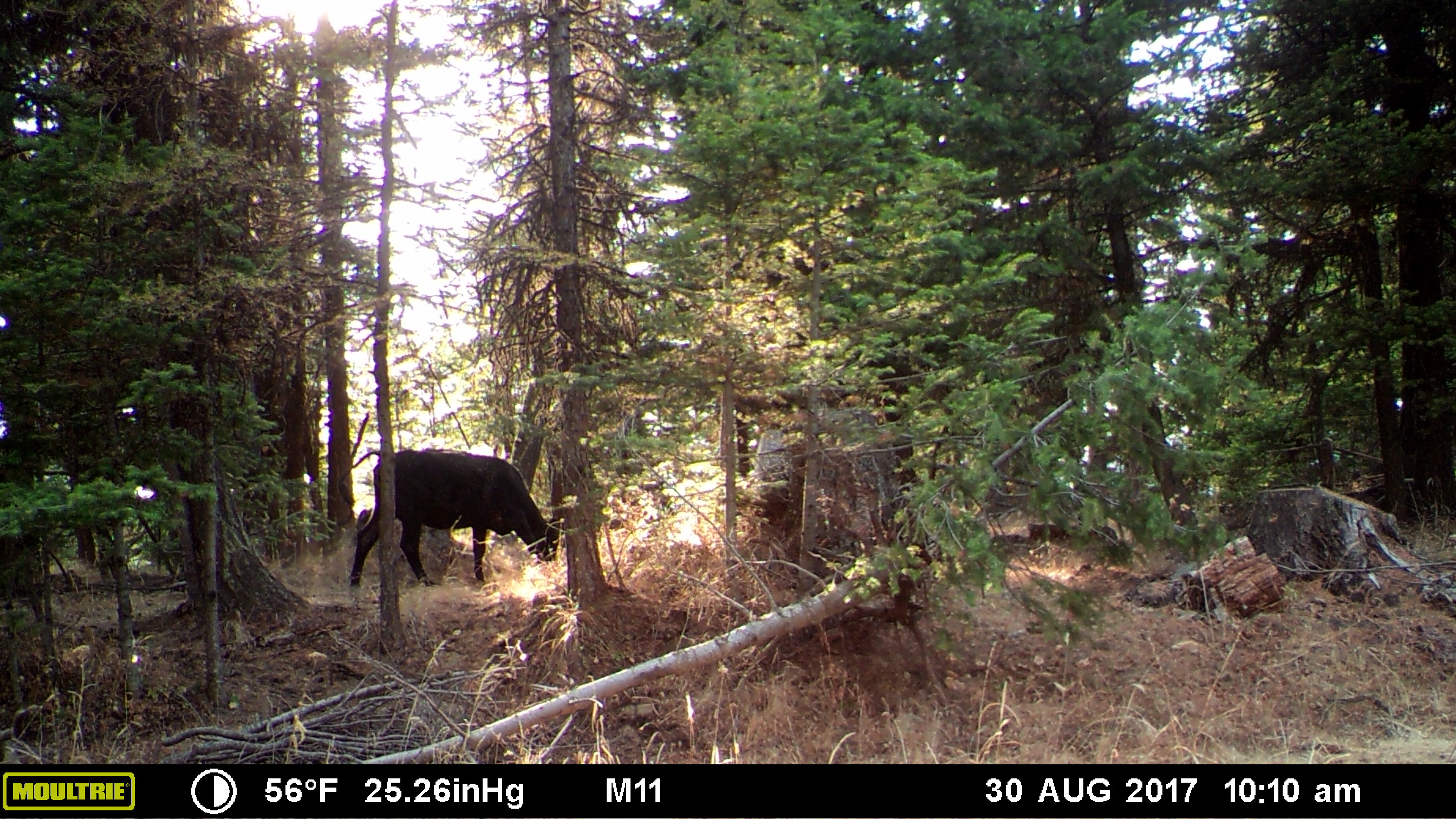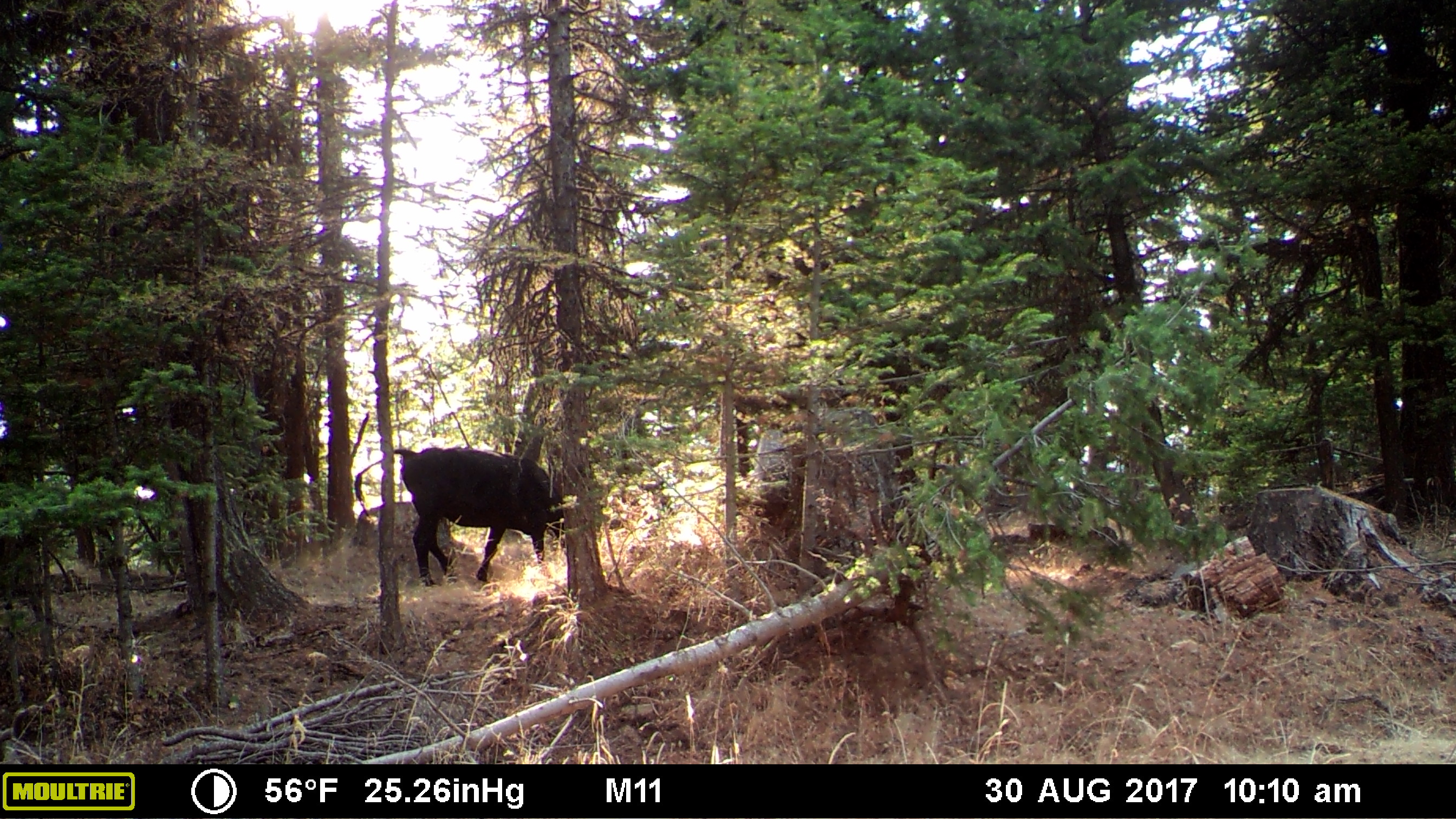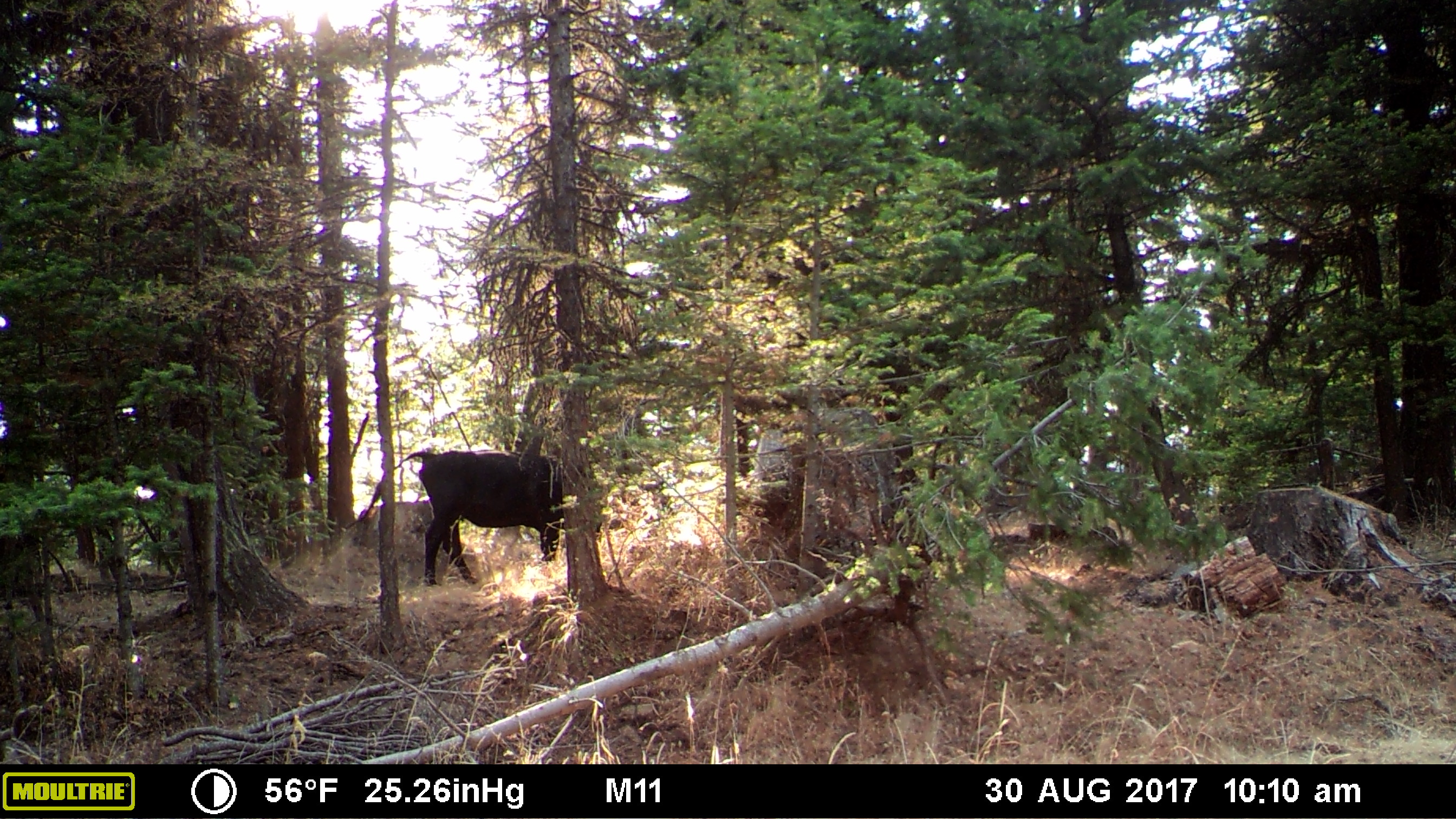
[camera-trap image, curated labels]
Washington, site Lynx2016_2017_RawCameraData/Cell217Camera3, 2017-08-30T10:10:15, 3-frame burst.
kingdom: Animalia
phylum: Chordata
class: Mammalia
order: Artiodactyla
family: Bovidae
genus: Bos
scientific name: Bos taurus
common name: domestic cattle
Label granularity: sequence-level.